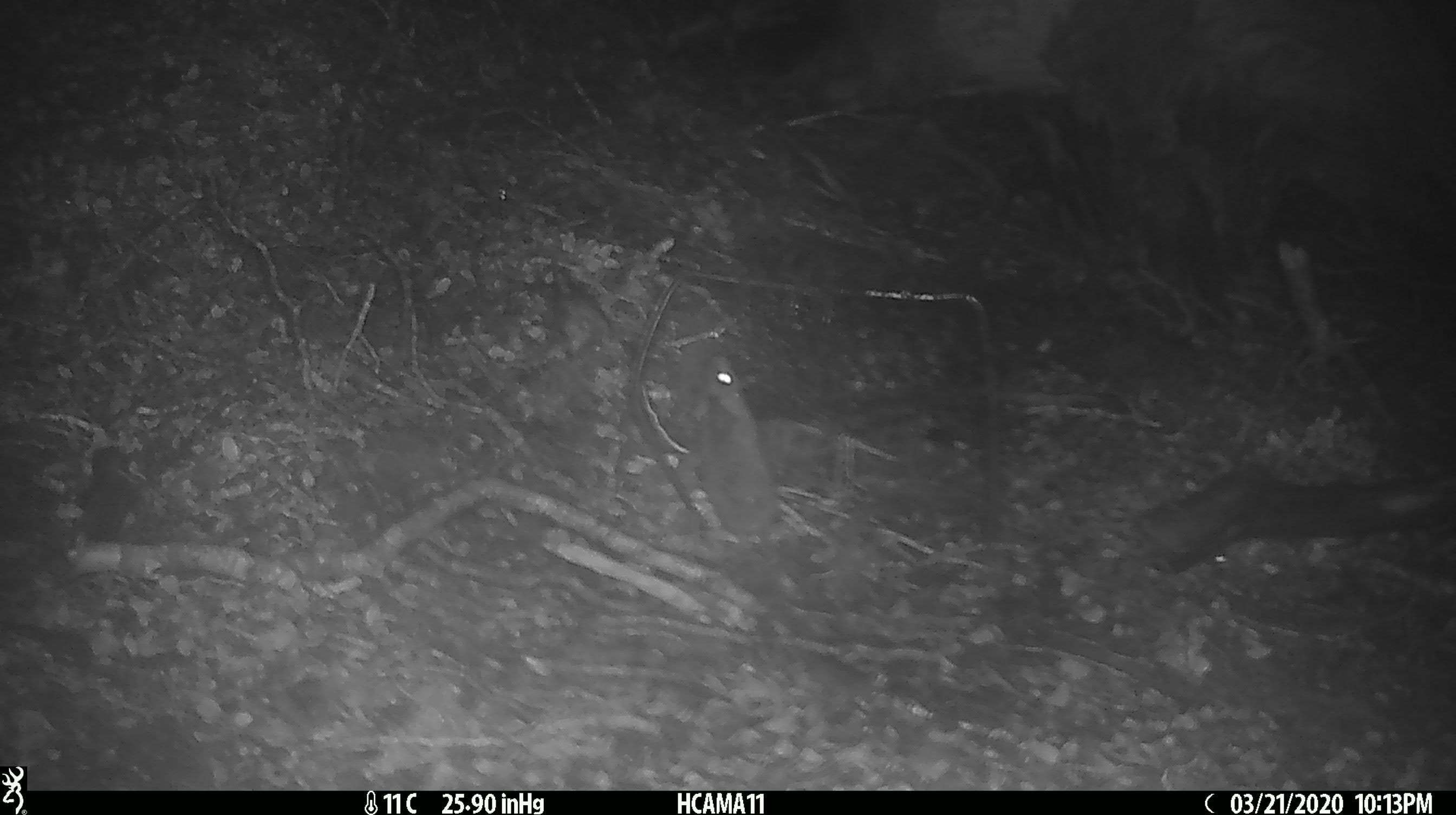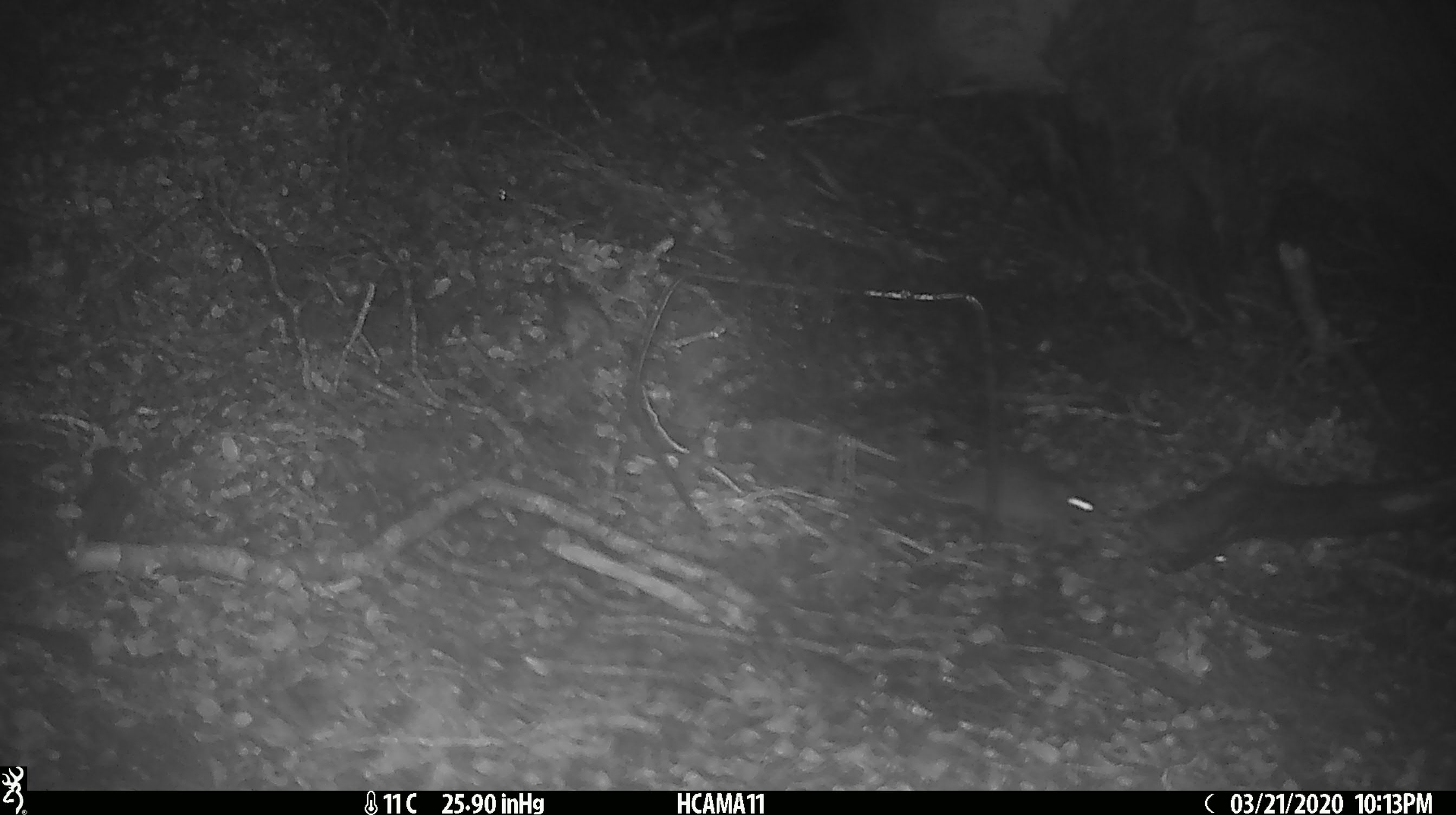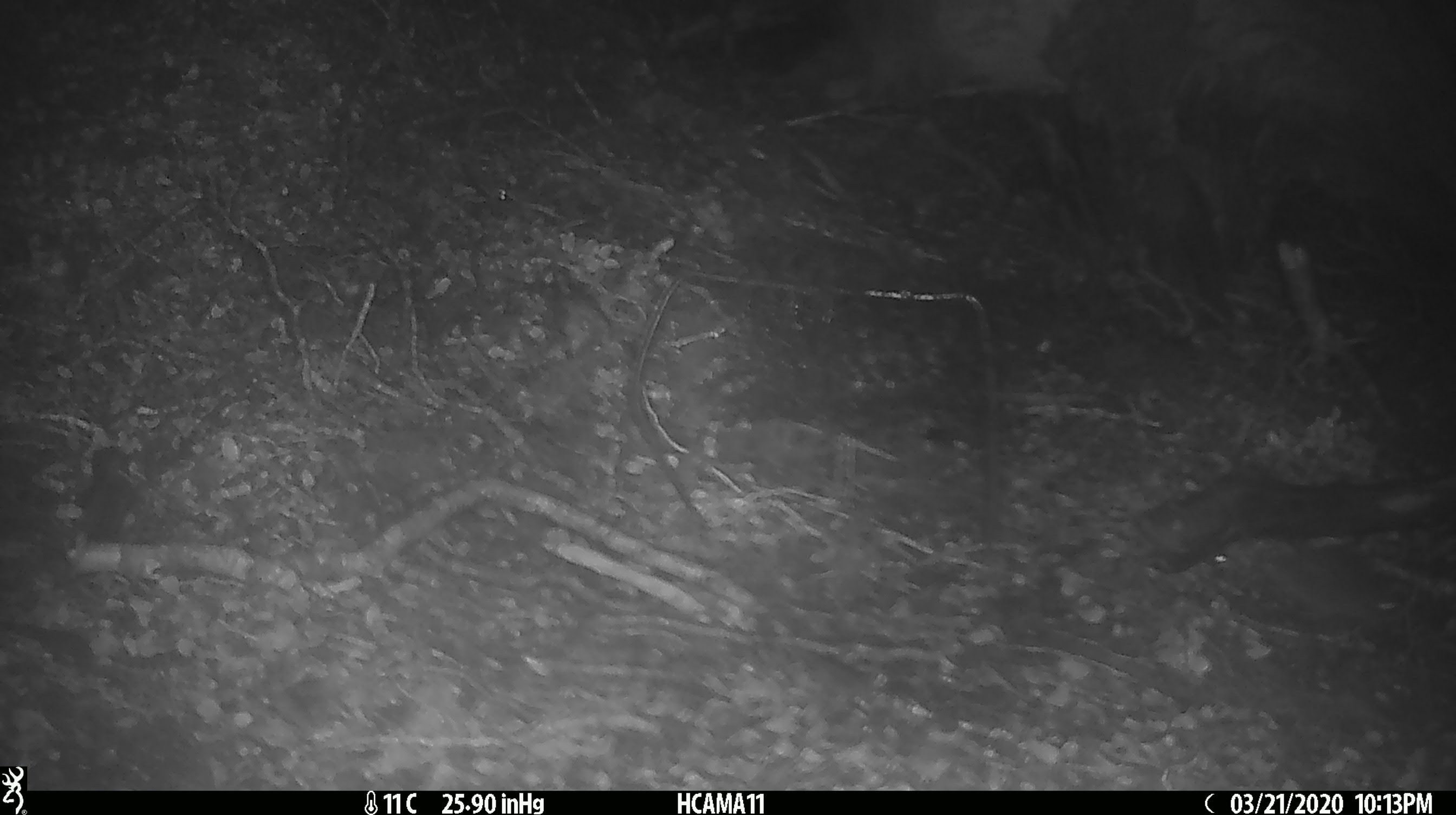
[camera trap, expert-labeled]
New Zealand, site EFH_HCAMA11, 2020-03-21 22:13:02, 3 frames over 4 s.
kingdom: Animalia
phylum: Chordata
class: Mammalia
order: Rodentia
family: Muridae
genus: Mus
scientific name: Mus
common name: mouse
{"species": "mouse (Mus)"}